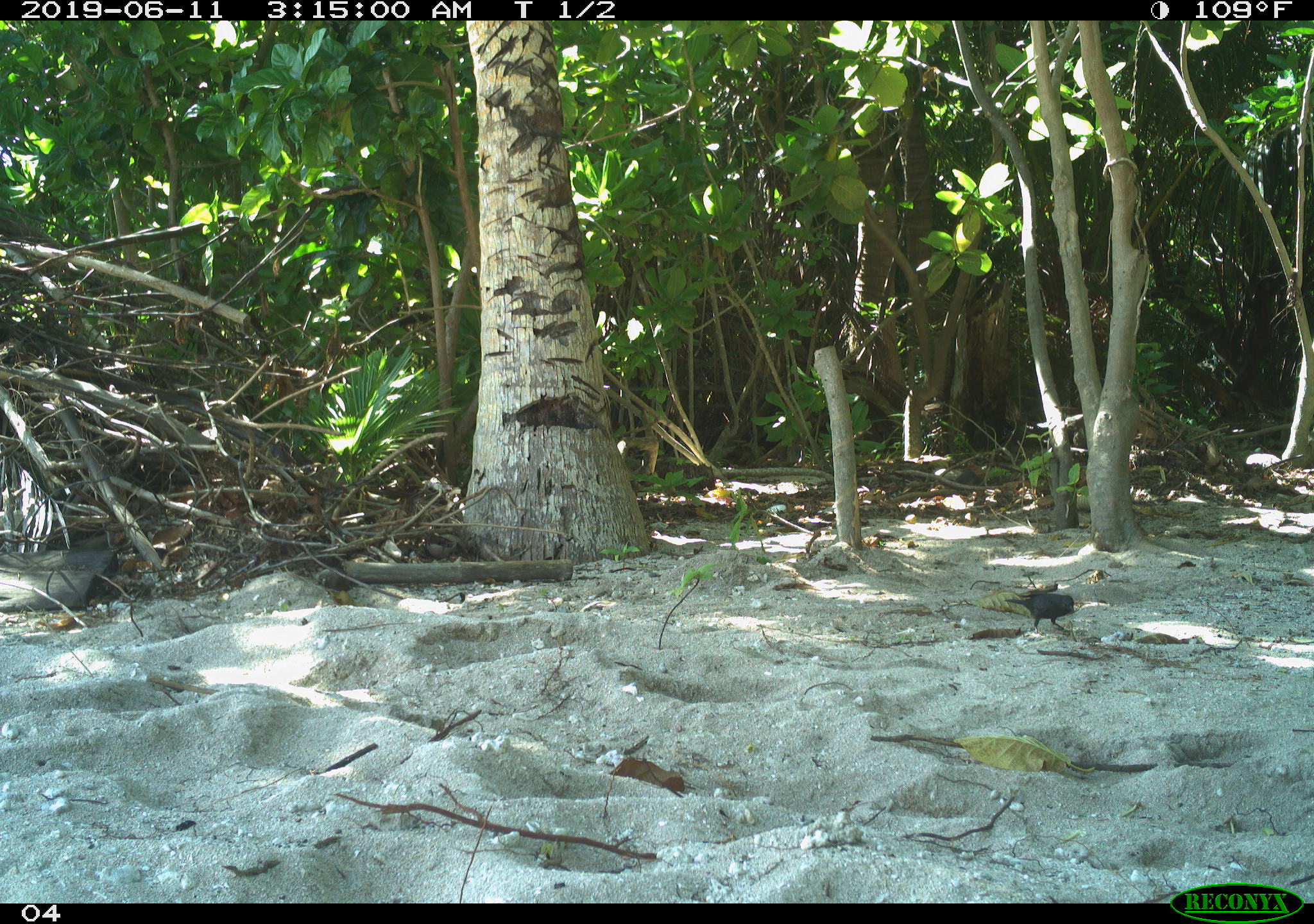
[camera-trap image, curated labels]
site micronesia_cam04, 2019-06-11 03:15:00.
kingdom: Animalia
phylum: Chordata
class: Aves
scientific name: Aves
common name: bird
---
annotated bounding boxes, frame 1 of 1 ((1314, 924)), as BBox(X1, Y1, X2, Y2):
bird: BBox(998, 586, 1080, 641)